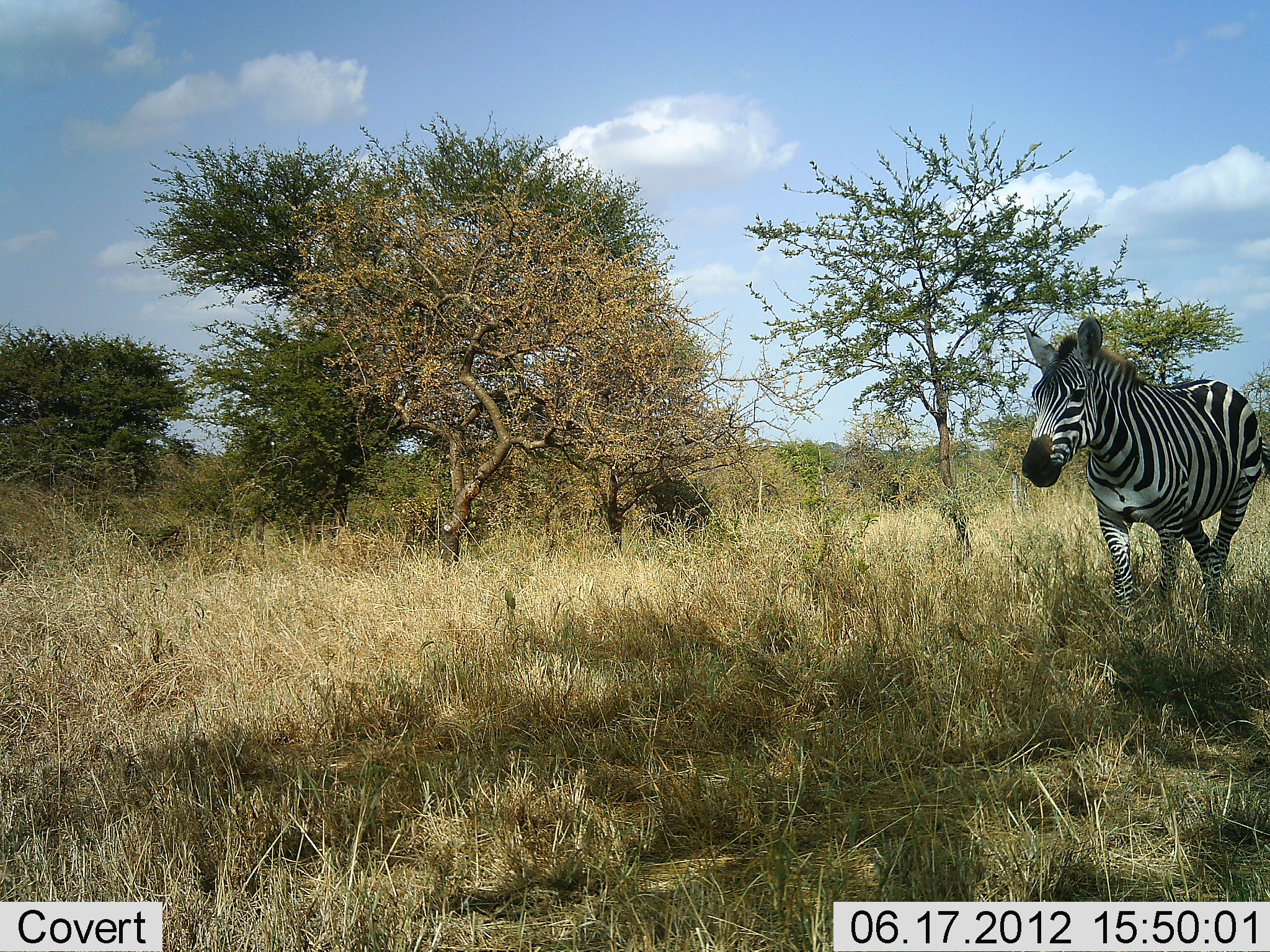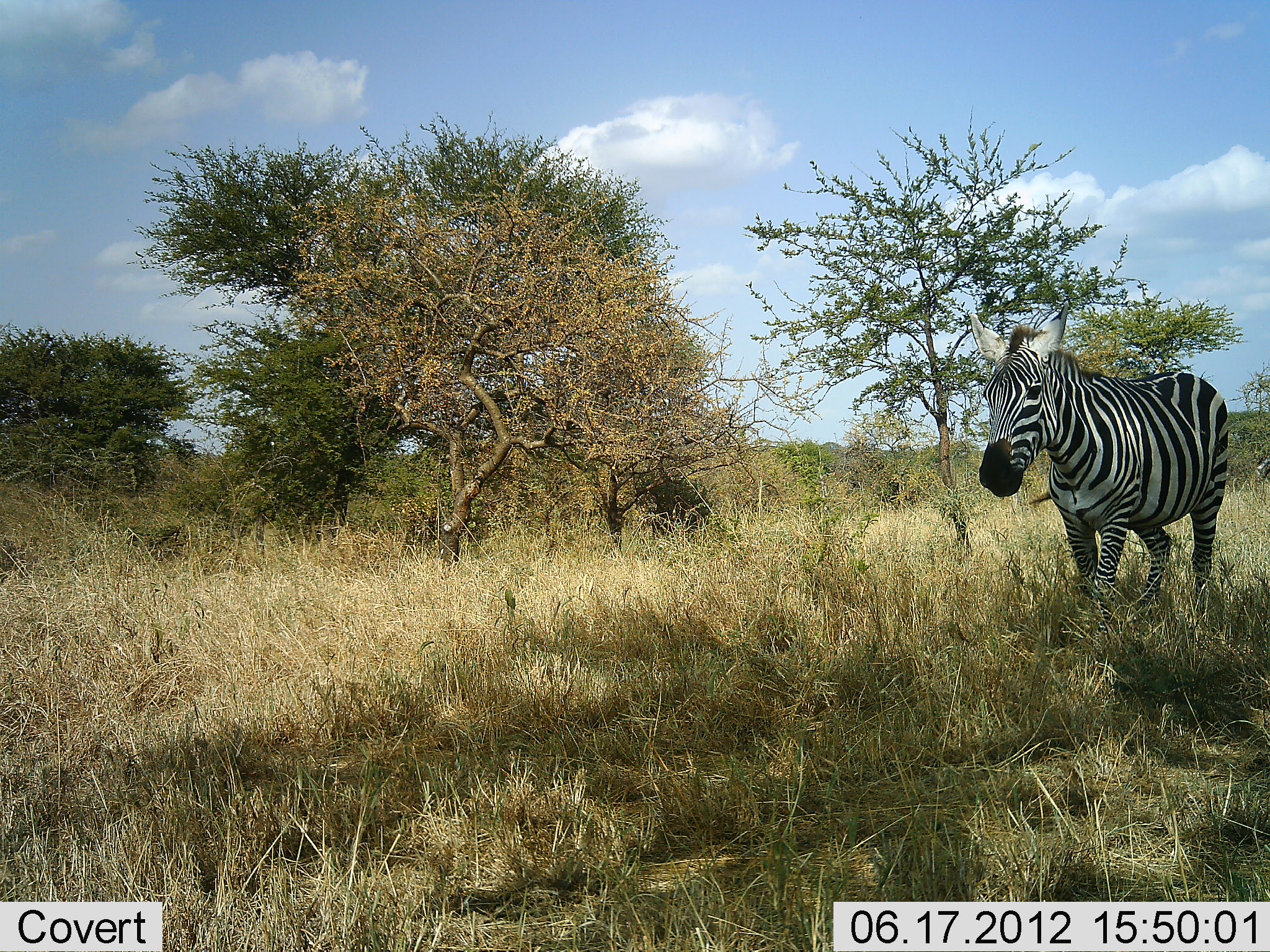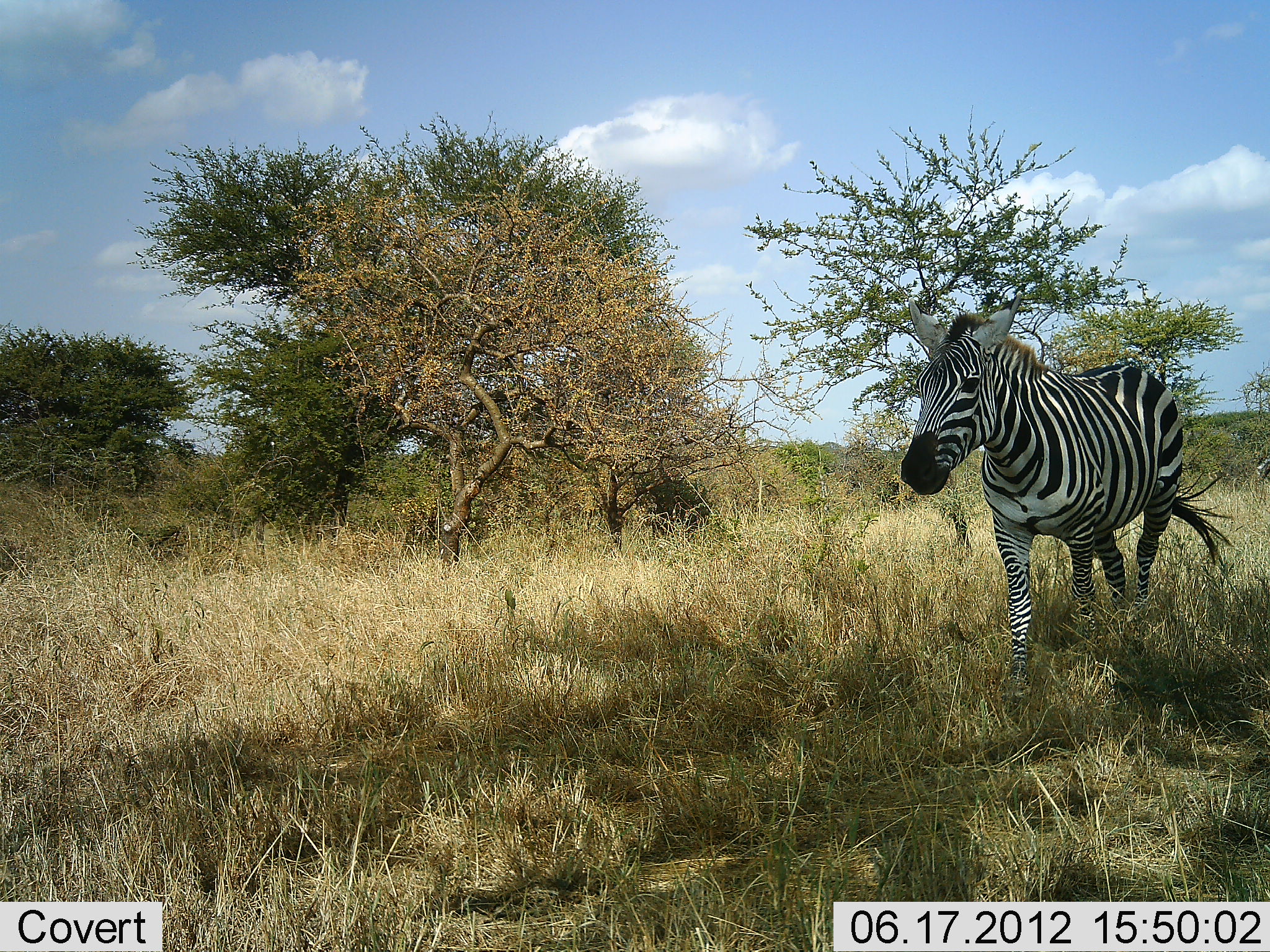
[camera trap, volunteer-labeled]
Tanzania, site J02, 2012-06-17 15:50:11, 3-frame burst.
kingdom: Animalia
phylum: Chordata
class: Mammalia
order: Perissodactyla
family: Equidae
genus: Equus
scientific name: Equus quagga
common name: plains zebra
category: zebra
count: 1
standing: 10%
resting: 0%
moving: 100%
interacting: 0%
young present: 0%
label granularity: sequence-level